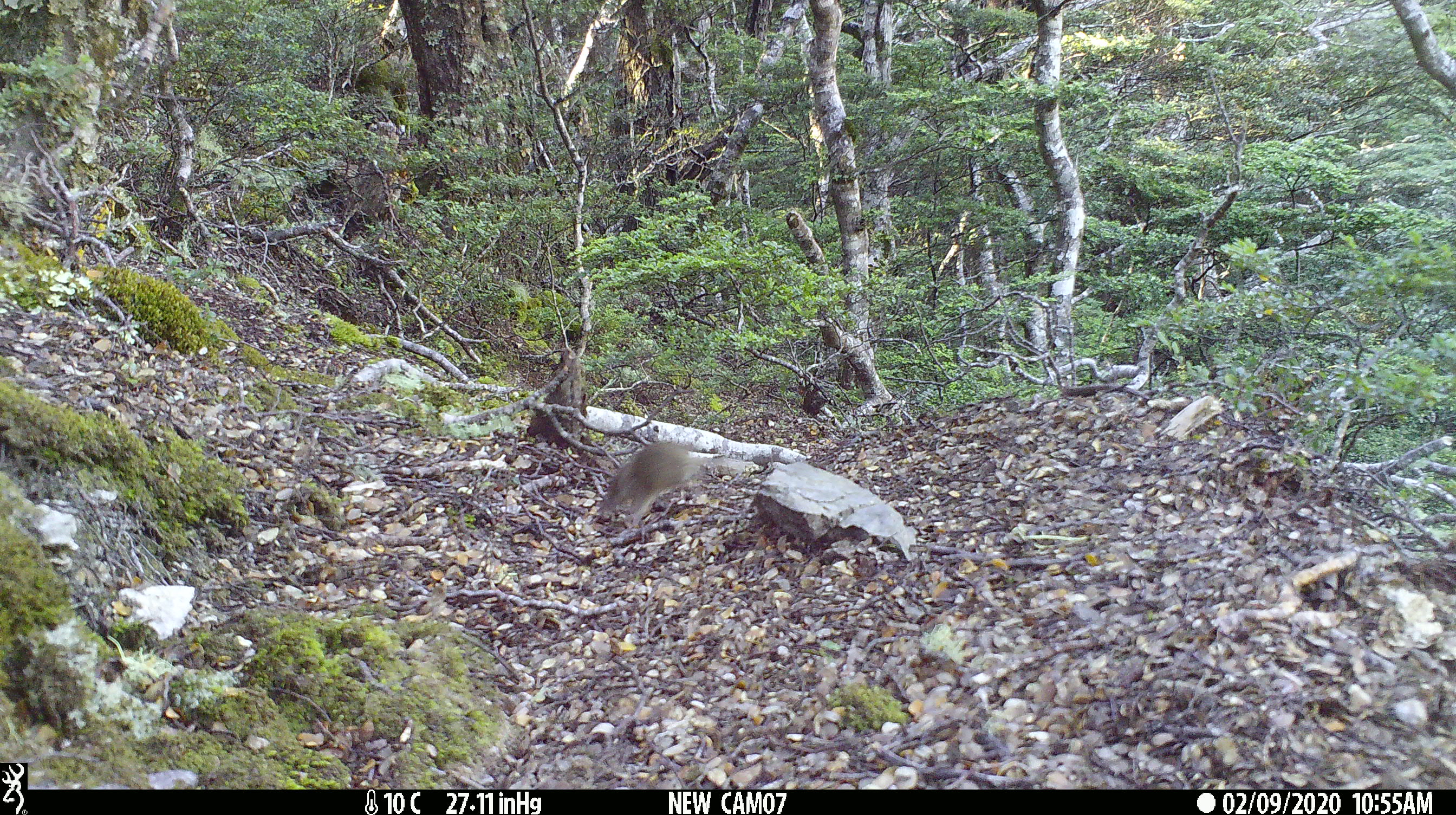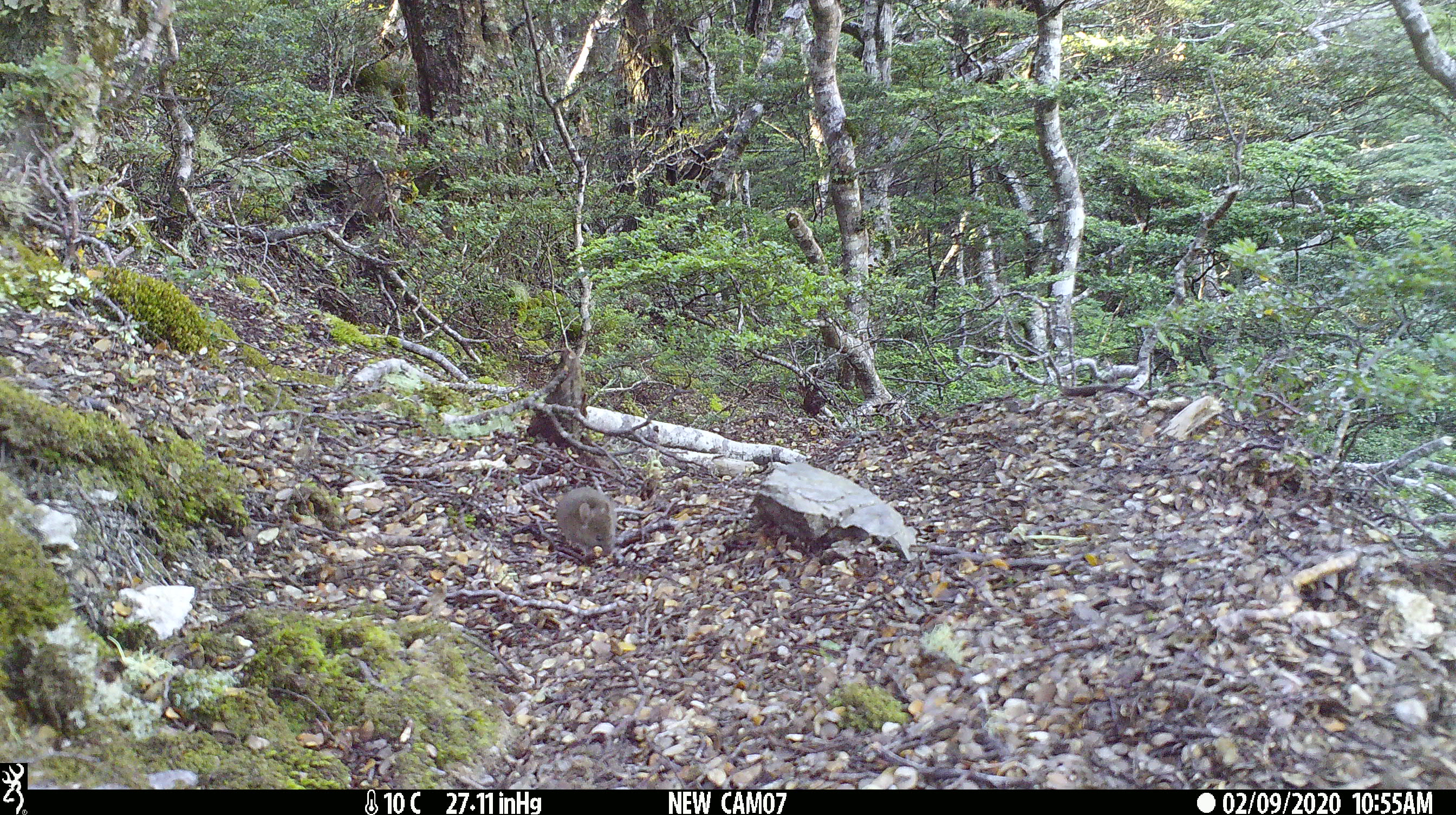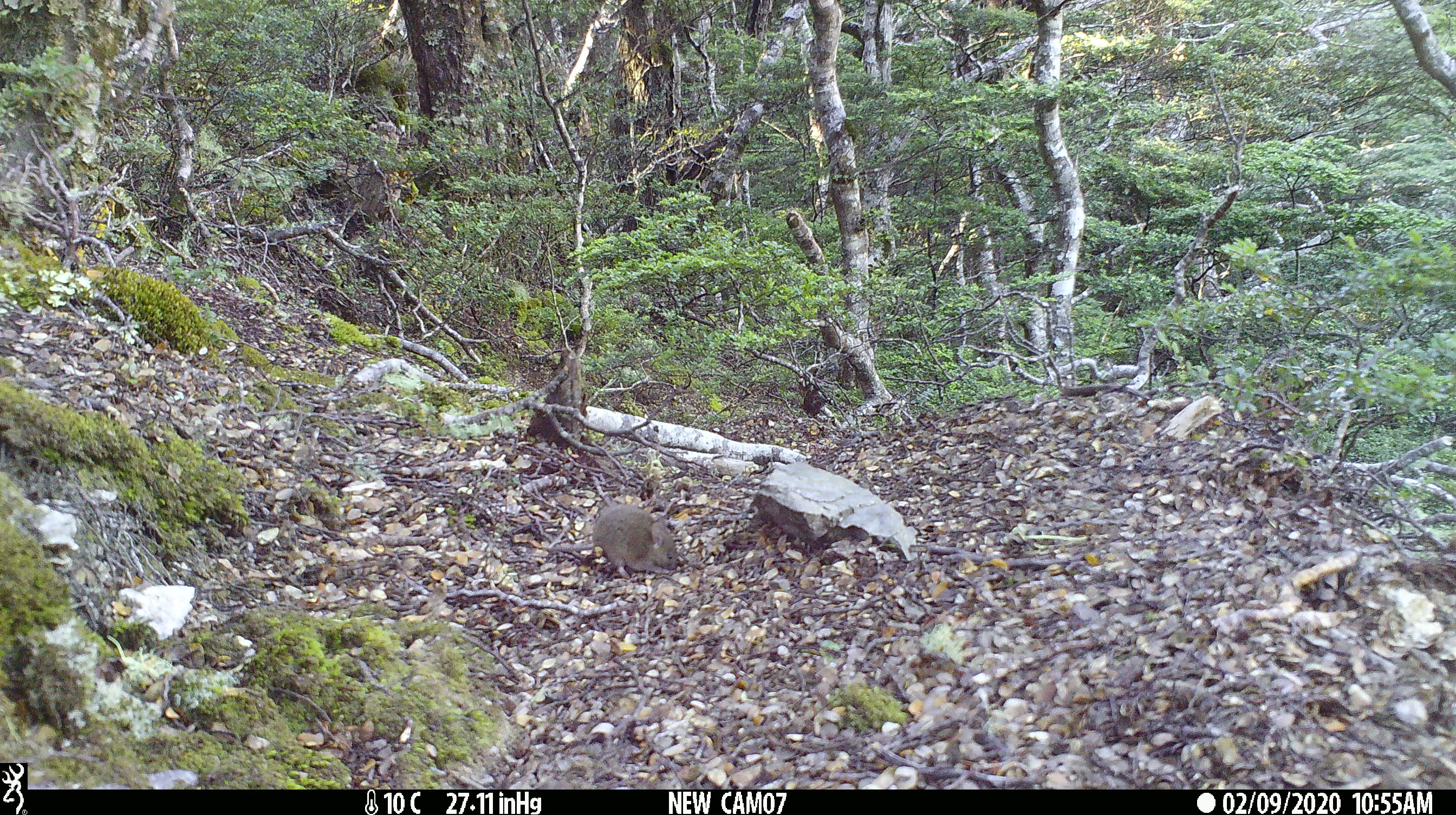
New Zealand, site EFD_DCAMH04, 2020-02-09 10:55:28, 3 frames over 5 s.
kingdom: Animalia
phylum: Chordata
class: Mammalia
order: Rodentia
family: Muridae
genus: Mus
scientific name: Mus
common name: mouse